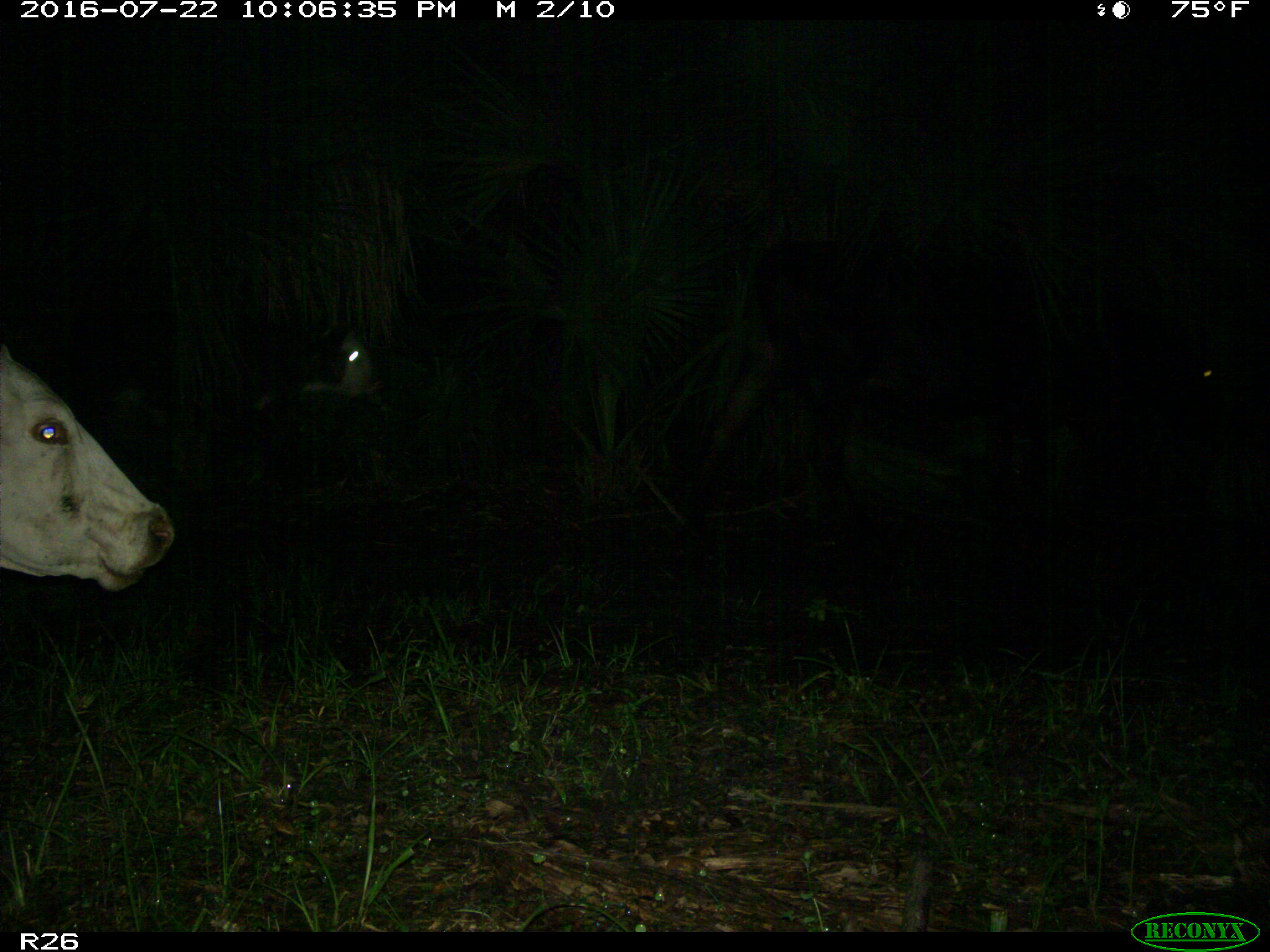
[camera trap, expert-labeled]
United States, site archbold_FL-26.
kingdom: Animalia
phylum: Chordata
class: Mammalia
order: Artiodactyla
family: Bovidae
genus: Bos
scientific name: Bos taurus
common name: domestic cow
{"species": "Bos taurus (domestic cow)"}